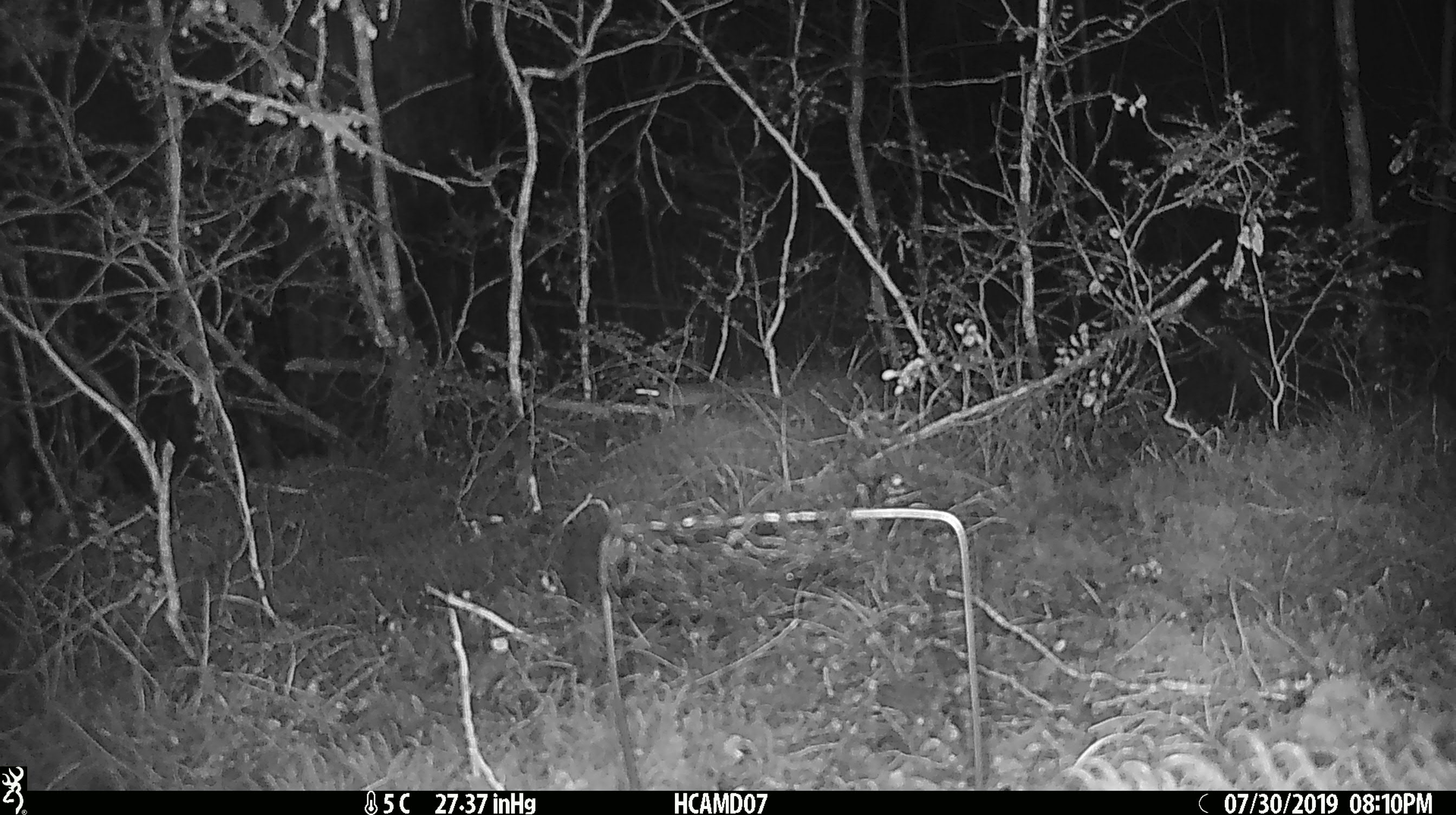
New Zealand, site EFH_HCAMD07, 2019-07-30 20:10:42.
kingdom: Animalia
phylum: Chordata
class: Mammalia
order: Rodentia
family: Muridae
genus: Mus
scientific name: Mus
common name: mouse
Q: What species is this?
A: Mouse (Mus).